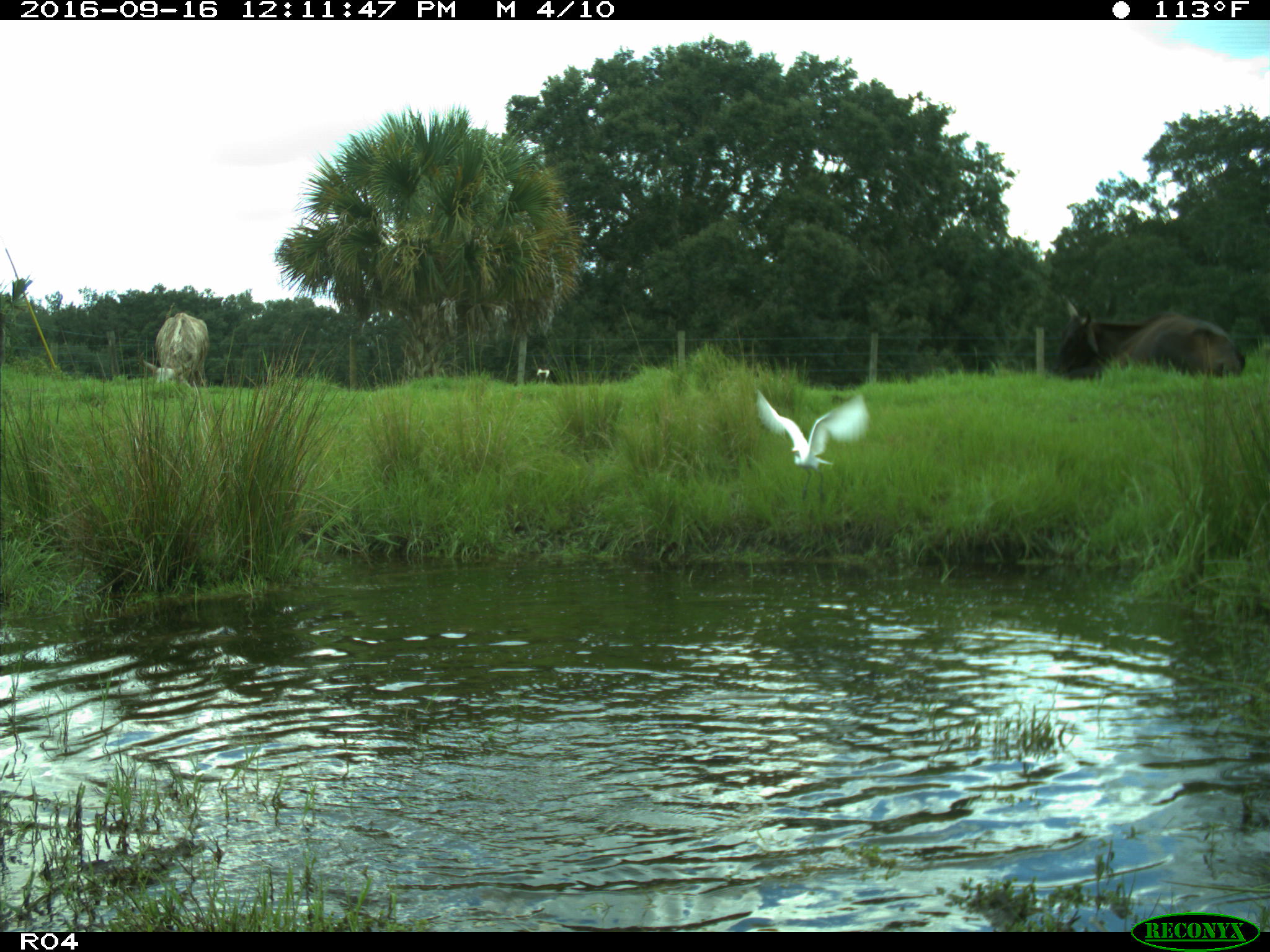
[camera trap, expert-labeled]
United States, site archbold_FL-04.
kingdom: Animalia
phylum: Chordata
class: Mammalia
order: Artiodactyla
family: Bovidae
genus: Bos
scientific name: Bos taurus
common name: domestic cow